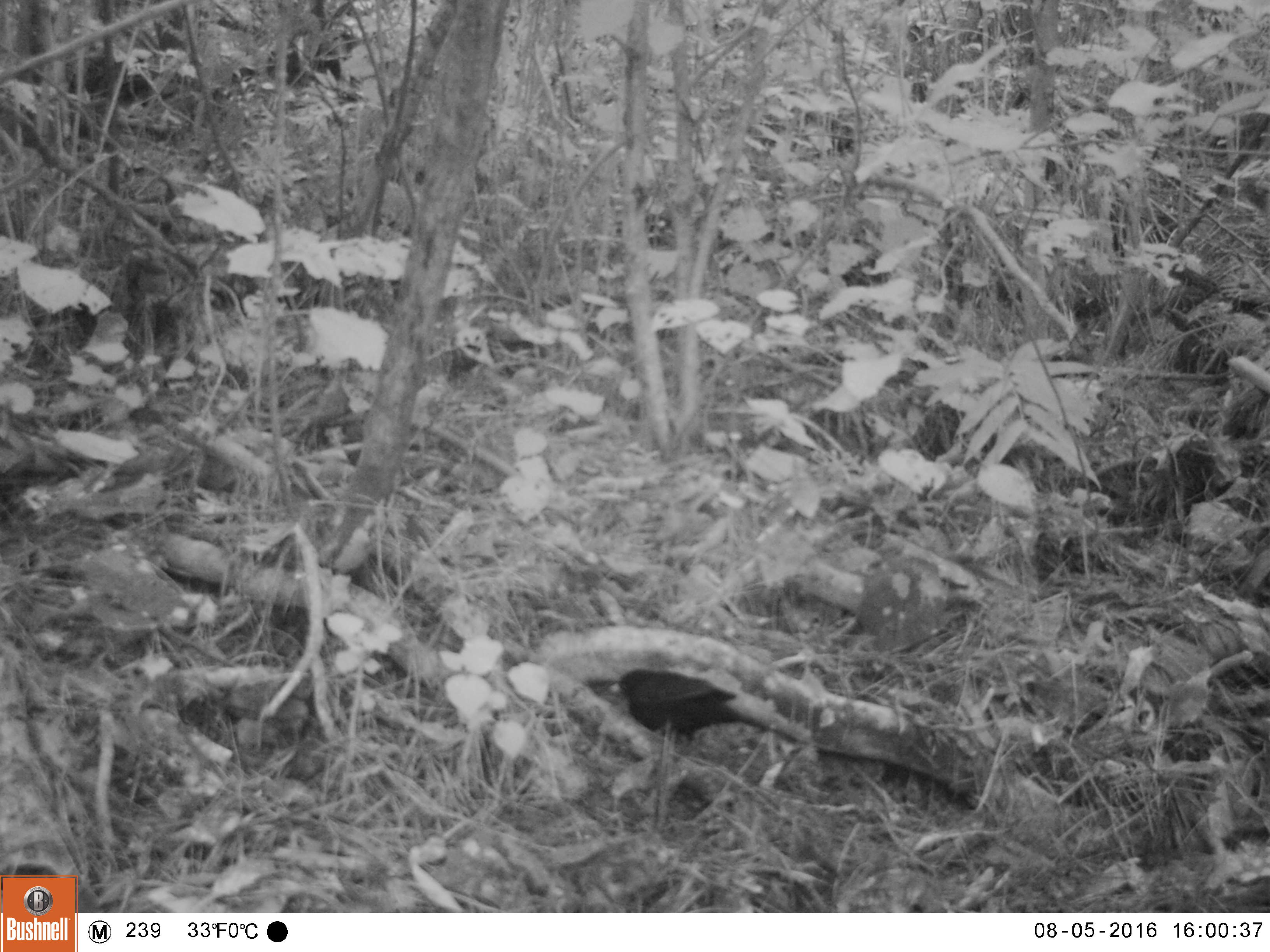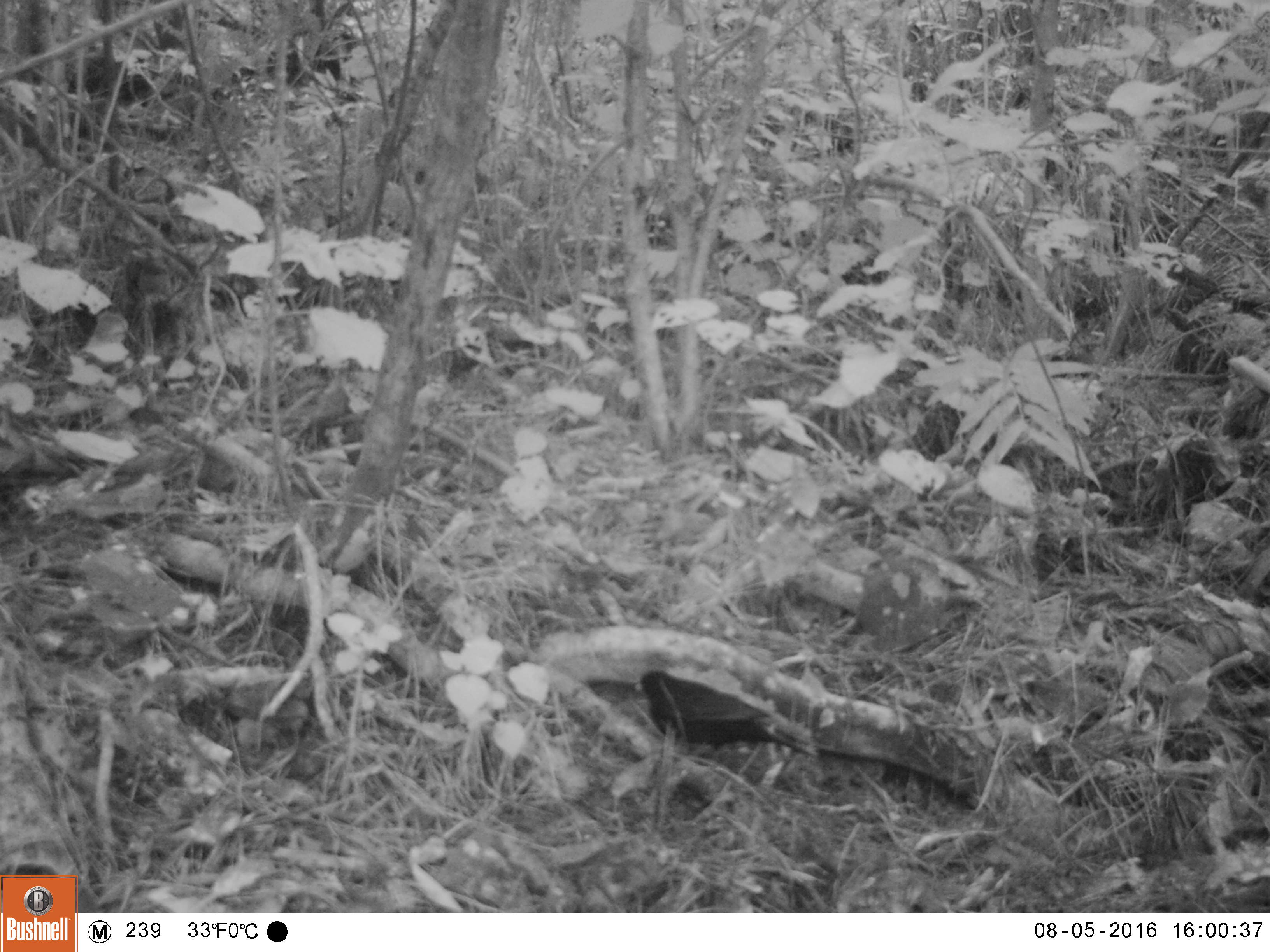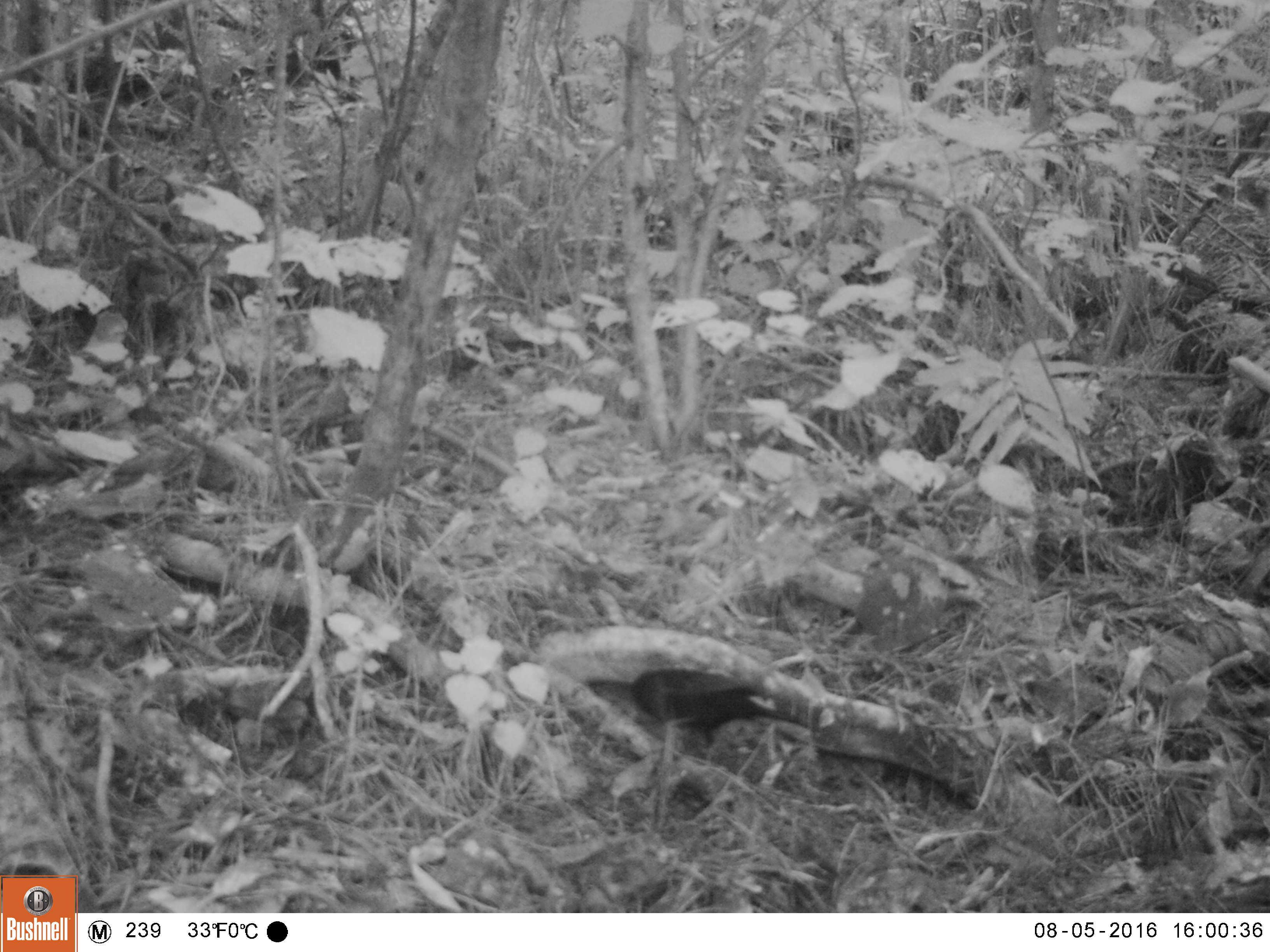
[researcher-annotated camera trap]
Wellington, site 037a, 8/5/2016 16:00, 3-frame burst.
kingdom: Animalia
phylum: Chordata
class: Aves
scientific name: Aves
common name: bird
Bird (Aves).